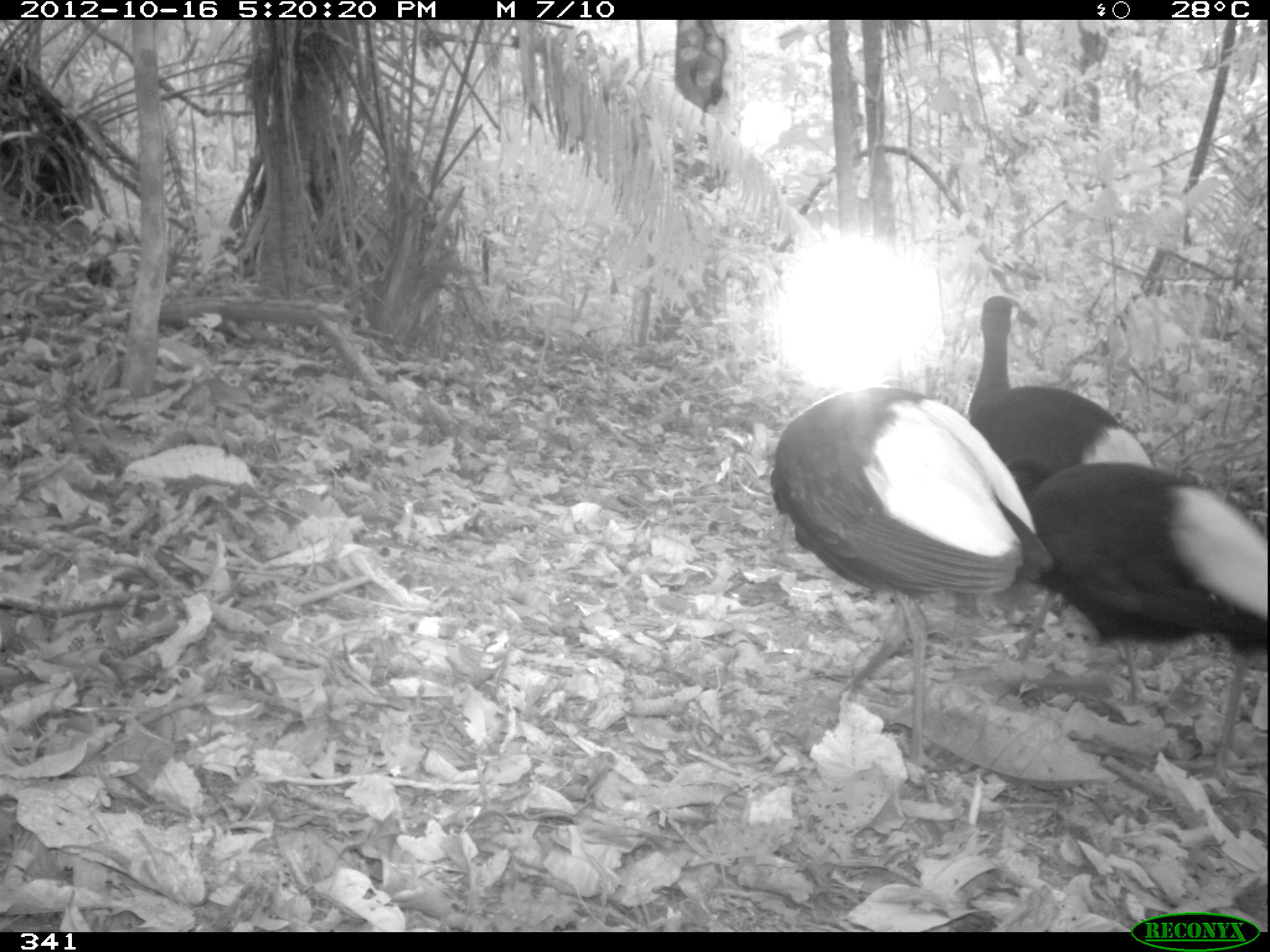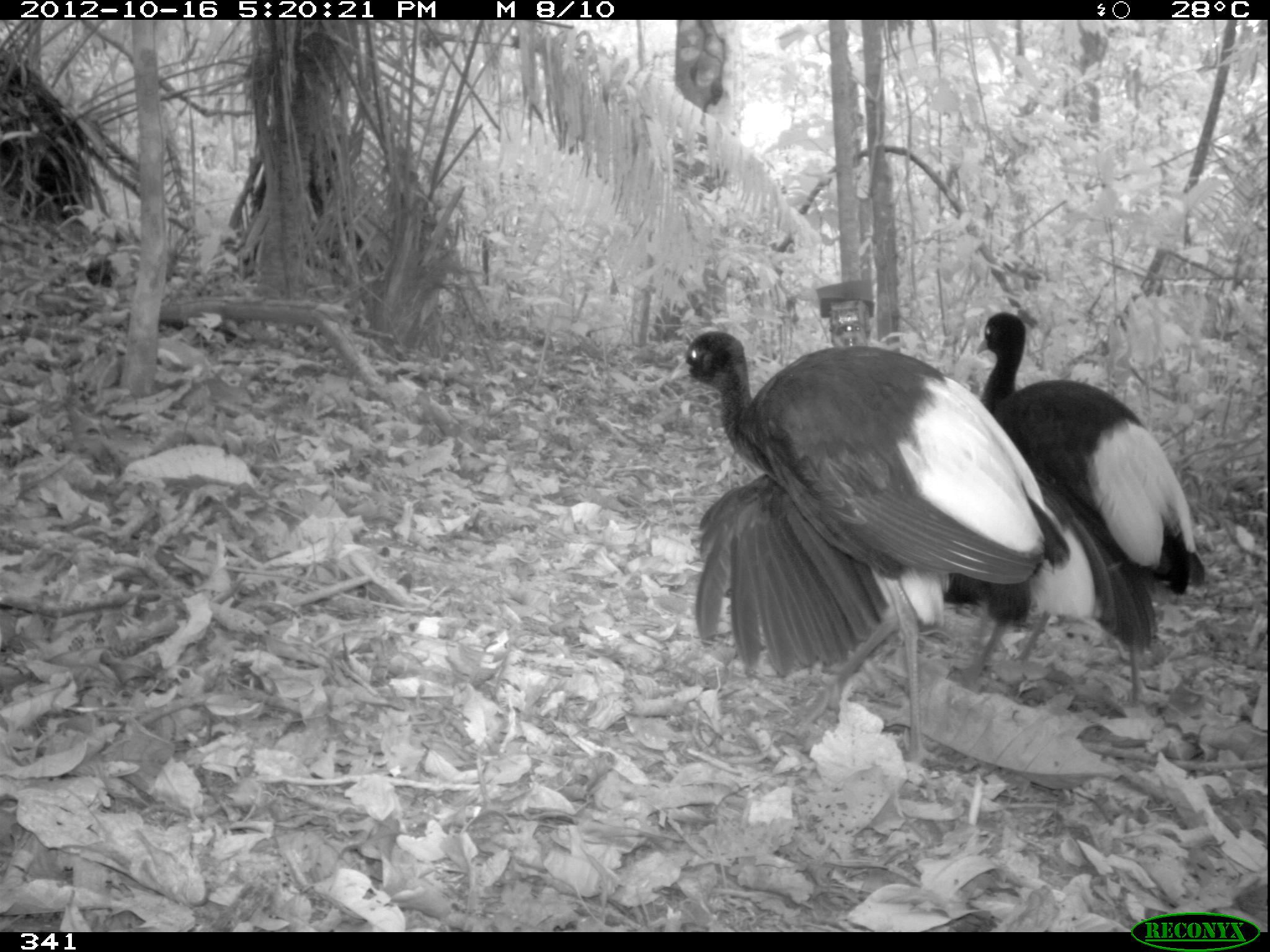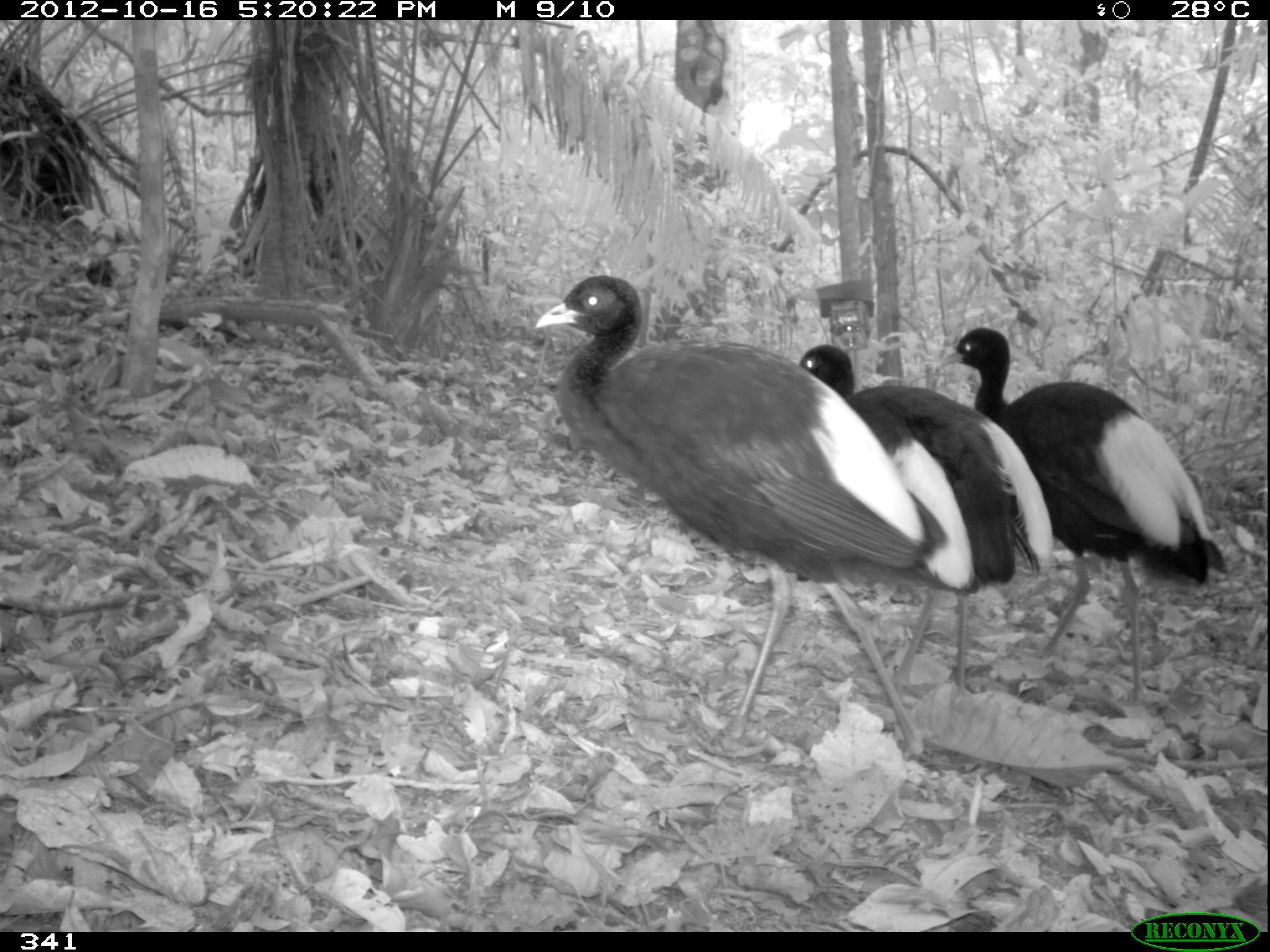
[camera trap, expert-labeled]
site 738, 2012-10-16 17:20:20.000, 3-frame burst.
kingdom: Animalia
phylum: Chordata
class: Aves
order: Gruiformes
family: Psophiidae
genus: Psophia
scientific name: Psophia leucoptera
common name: pale-winged trumpeter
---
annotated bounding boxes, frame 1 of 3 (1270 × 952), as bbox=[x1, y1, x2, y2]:
psophia leucoptera: bbox=[769, 383, 1054, 773]; bbox=[1027, 461, 1268, 797]; bbox=[968, 294, 1154, 708]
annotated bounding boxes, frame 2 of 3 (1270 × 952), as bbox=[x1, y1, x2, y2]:
psophia leucoptera: bbox=[668, 329, 1071, 770]; bbox=[693, 468, 1160, 684]; bbox=[973, 310, 1205, 708]